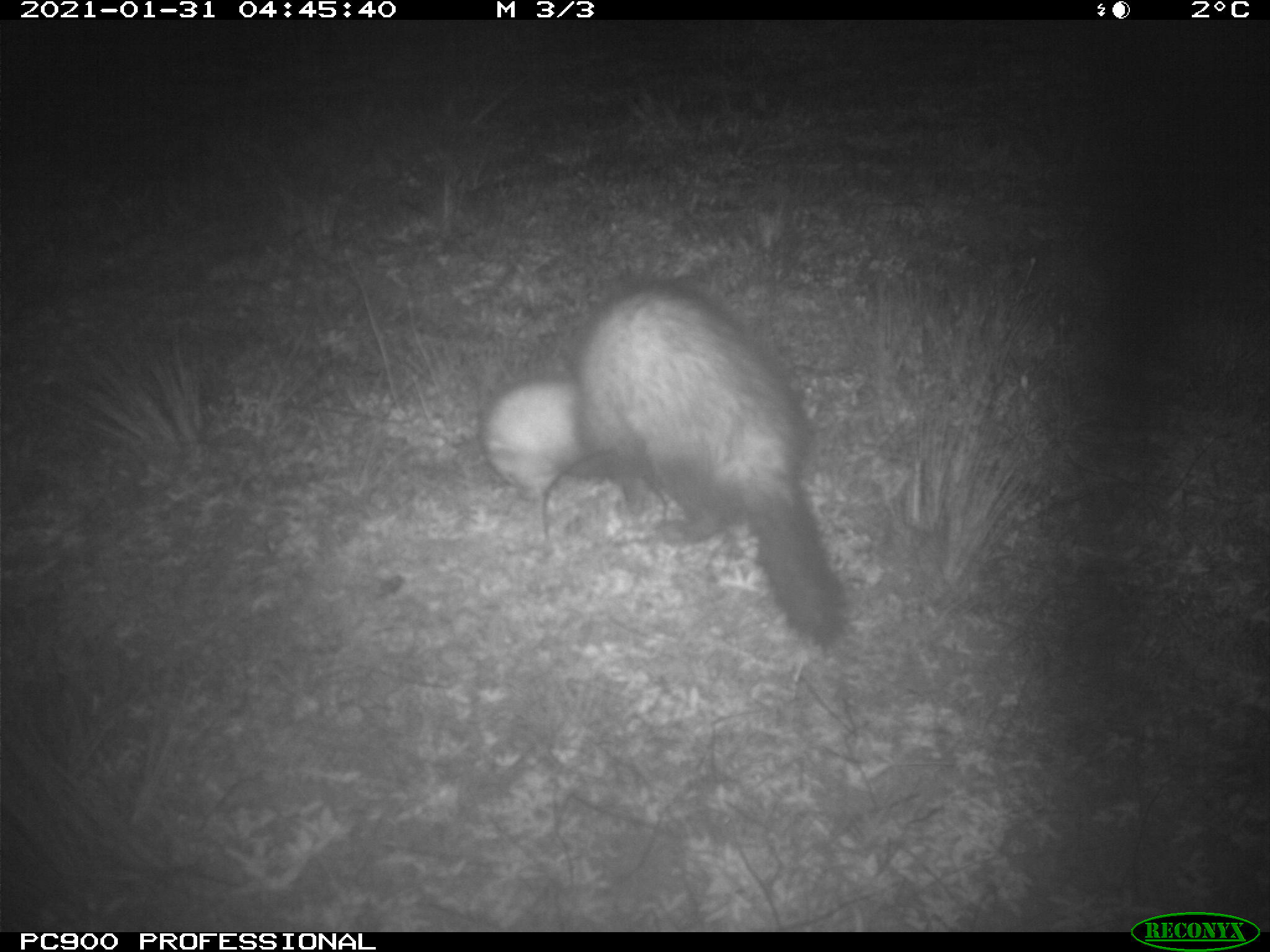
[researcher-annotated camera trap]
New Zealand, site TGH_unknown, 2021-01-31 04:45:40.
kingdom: Animalia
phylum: Chordata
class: Mammalia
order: Carnivora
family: Mustelidae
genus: Mustela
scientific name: Mustela furo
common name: ferret